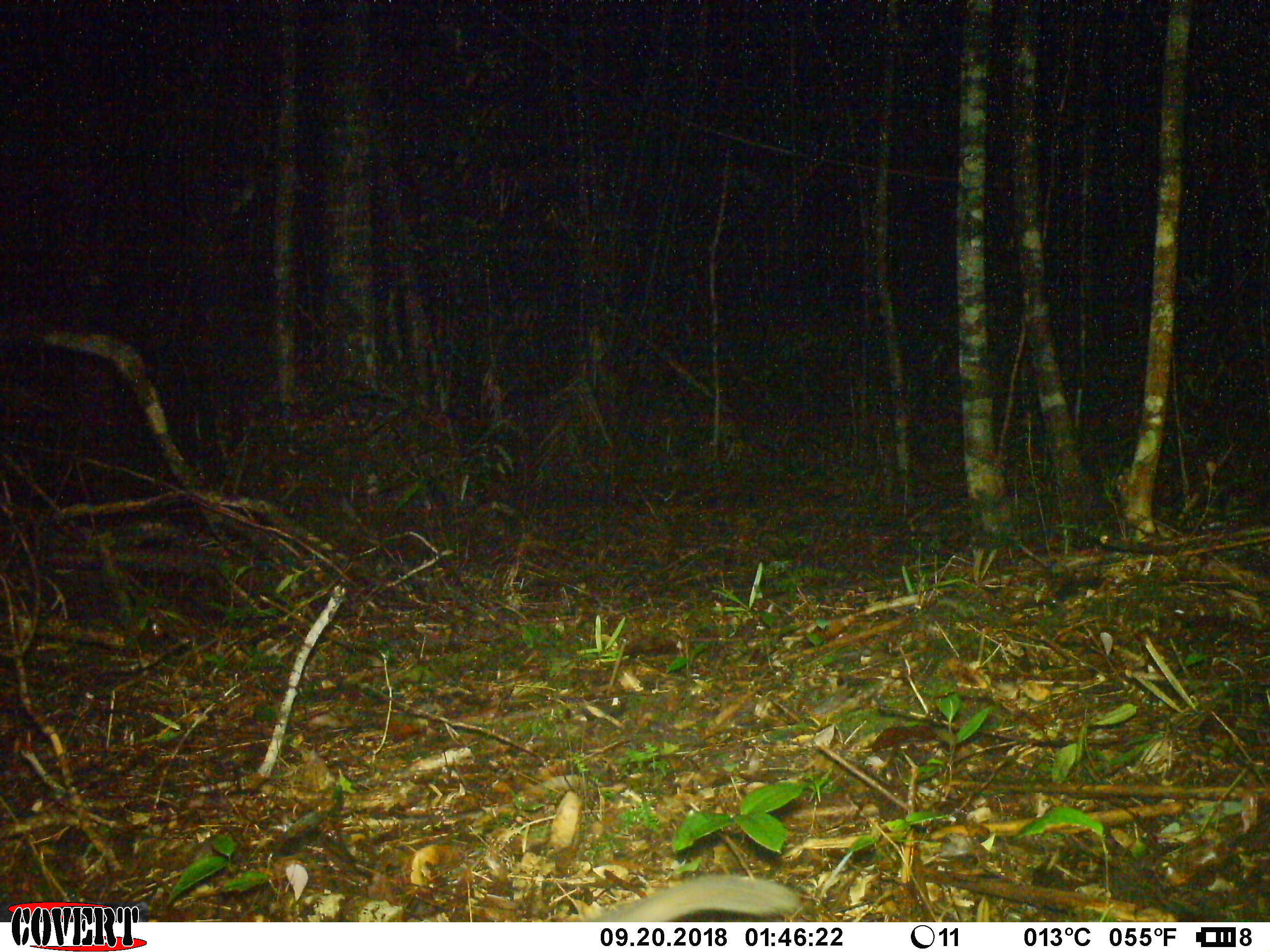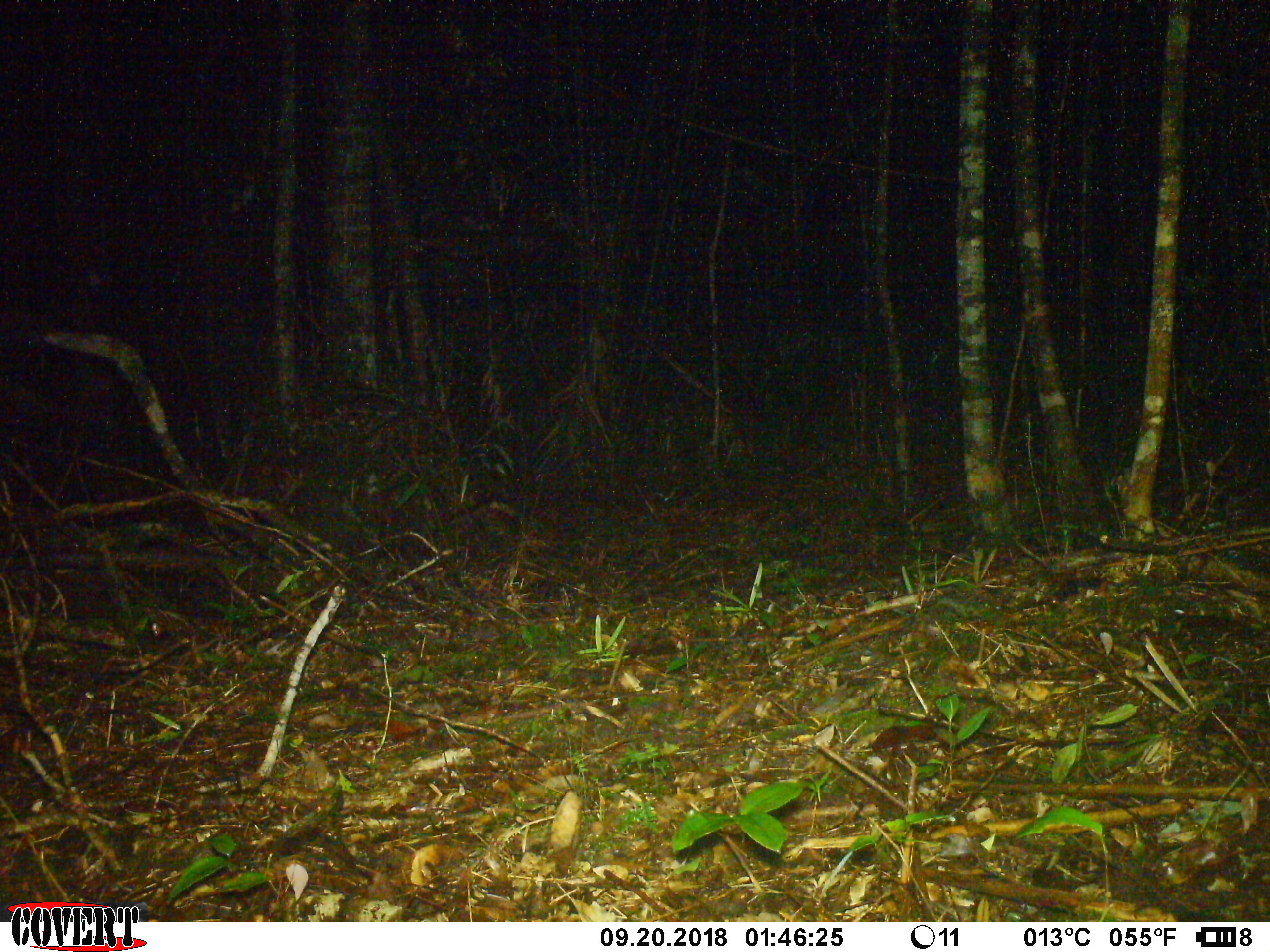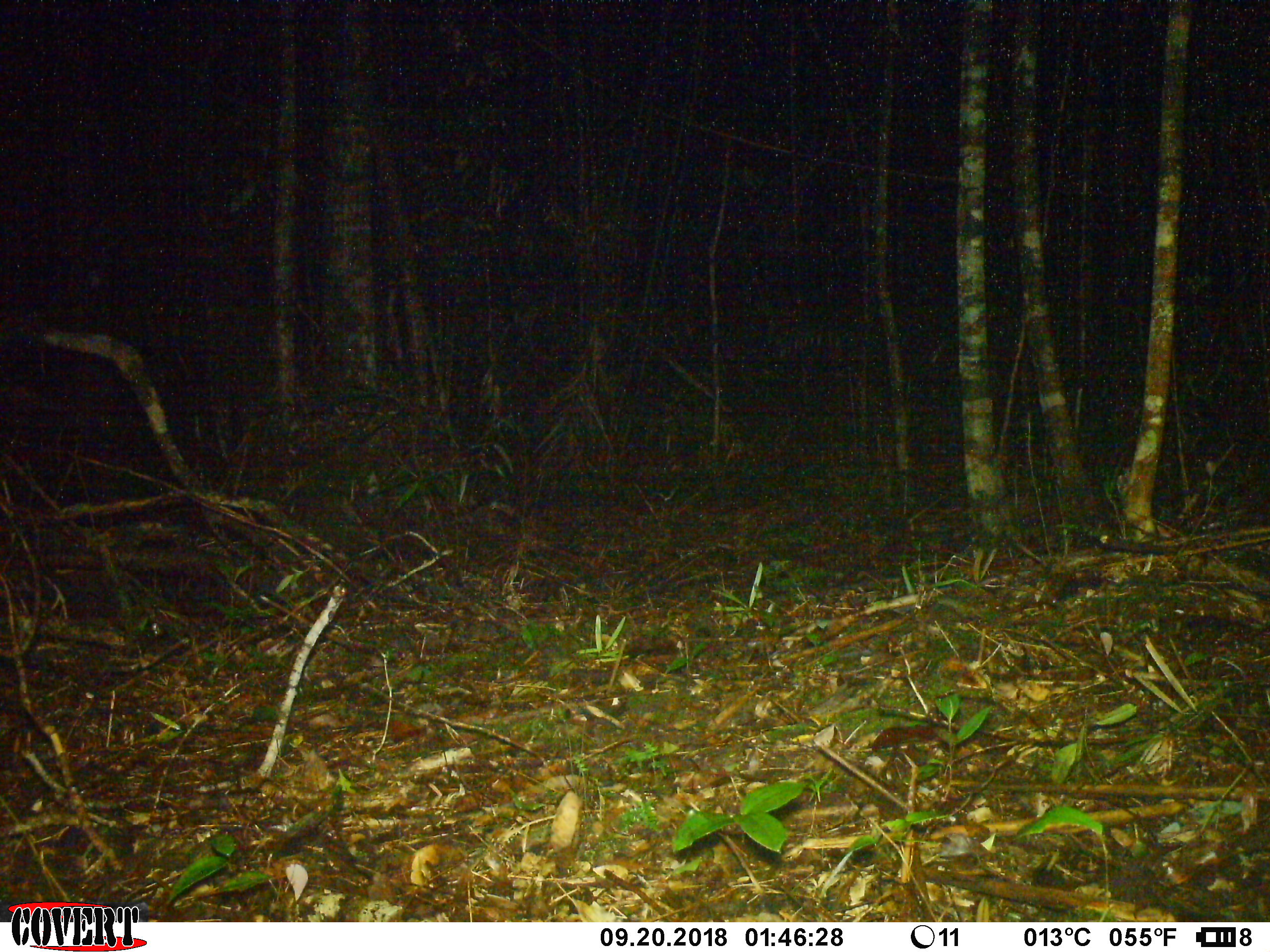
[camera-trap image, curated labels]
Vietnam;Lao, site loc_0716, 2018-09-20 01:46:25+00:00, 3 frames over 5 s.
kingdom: Animalia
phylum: Chordata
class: Mammalia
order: Carnivora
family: Mustelidae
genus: Melogale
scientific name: Melogale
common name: ferret badger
Ferret badger (Melogale). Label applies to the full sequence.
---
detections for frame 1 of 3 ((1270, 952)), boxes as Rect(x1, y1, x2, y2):
ferret badger: Rect(582, 872, 803, 922)